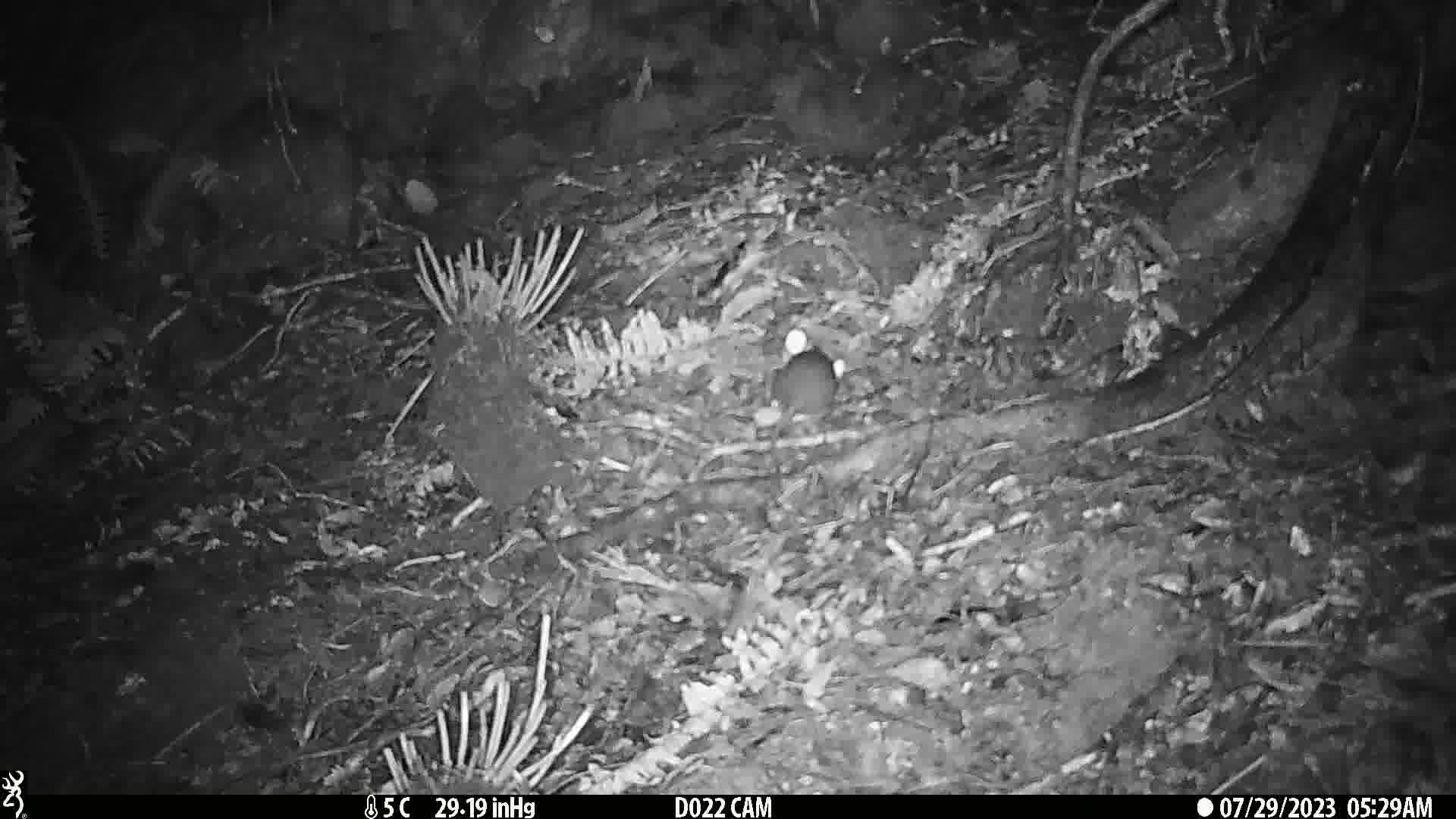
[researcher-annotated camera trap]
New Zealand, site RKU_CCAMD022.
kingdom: Animalia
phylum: Chordata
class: Mammalia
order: Rodentia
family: Muridae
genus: Rattus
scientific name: Rattus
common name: rat